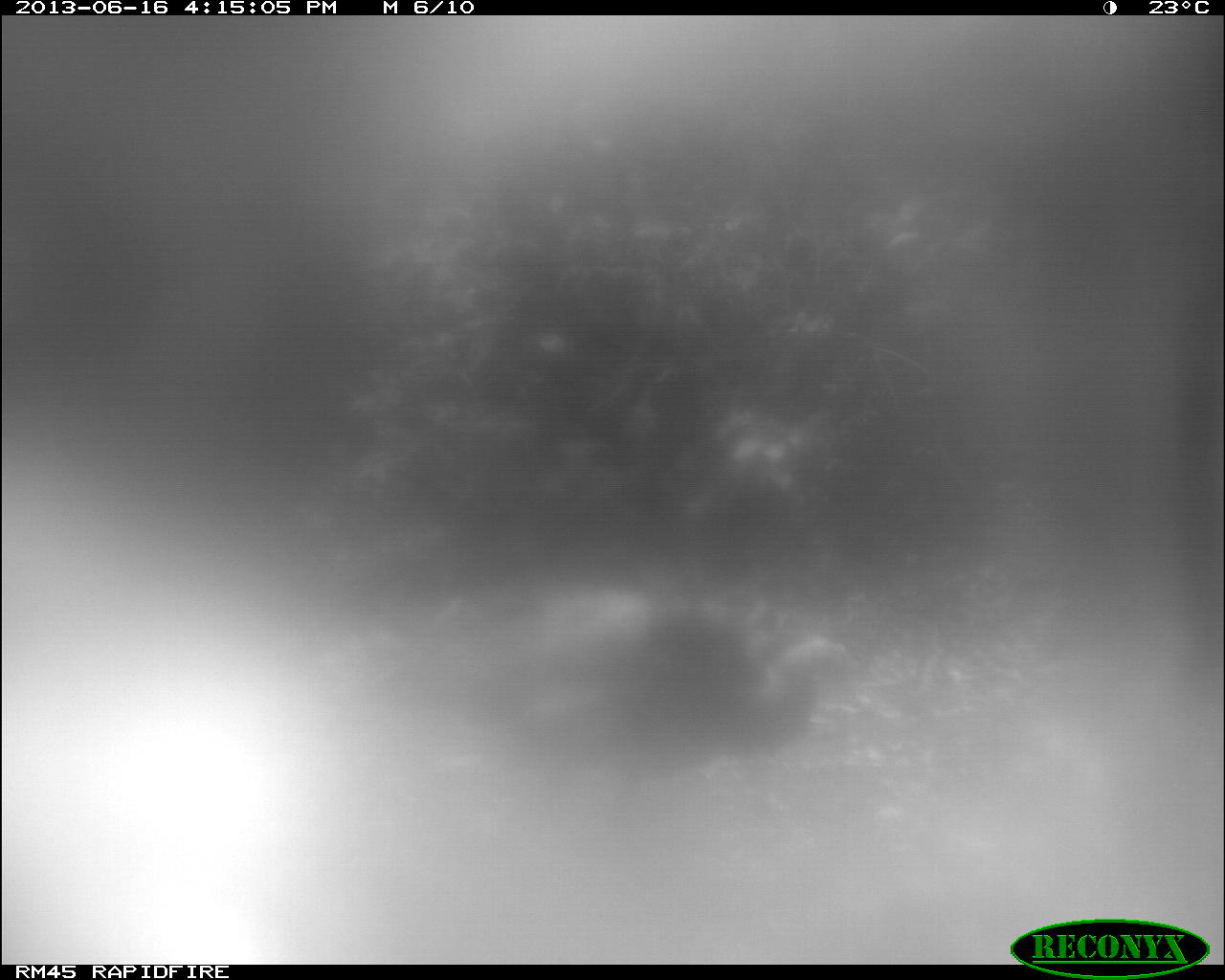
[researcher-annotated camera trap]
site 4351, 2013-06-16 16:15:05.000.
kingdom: Animalia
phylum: Chordata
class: Aves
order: Galliformes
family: Phasianidae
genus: Meleagris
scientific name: Meleagris ocellata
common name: ocellated turkey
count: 1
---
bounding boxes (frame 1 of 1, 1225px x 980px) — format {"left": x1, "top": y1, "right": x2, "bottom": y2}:
meleagris ocellata: {"left": 465, "top": 580, "right": 855, "bottom": 806}